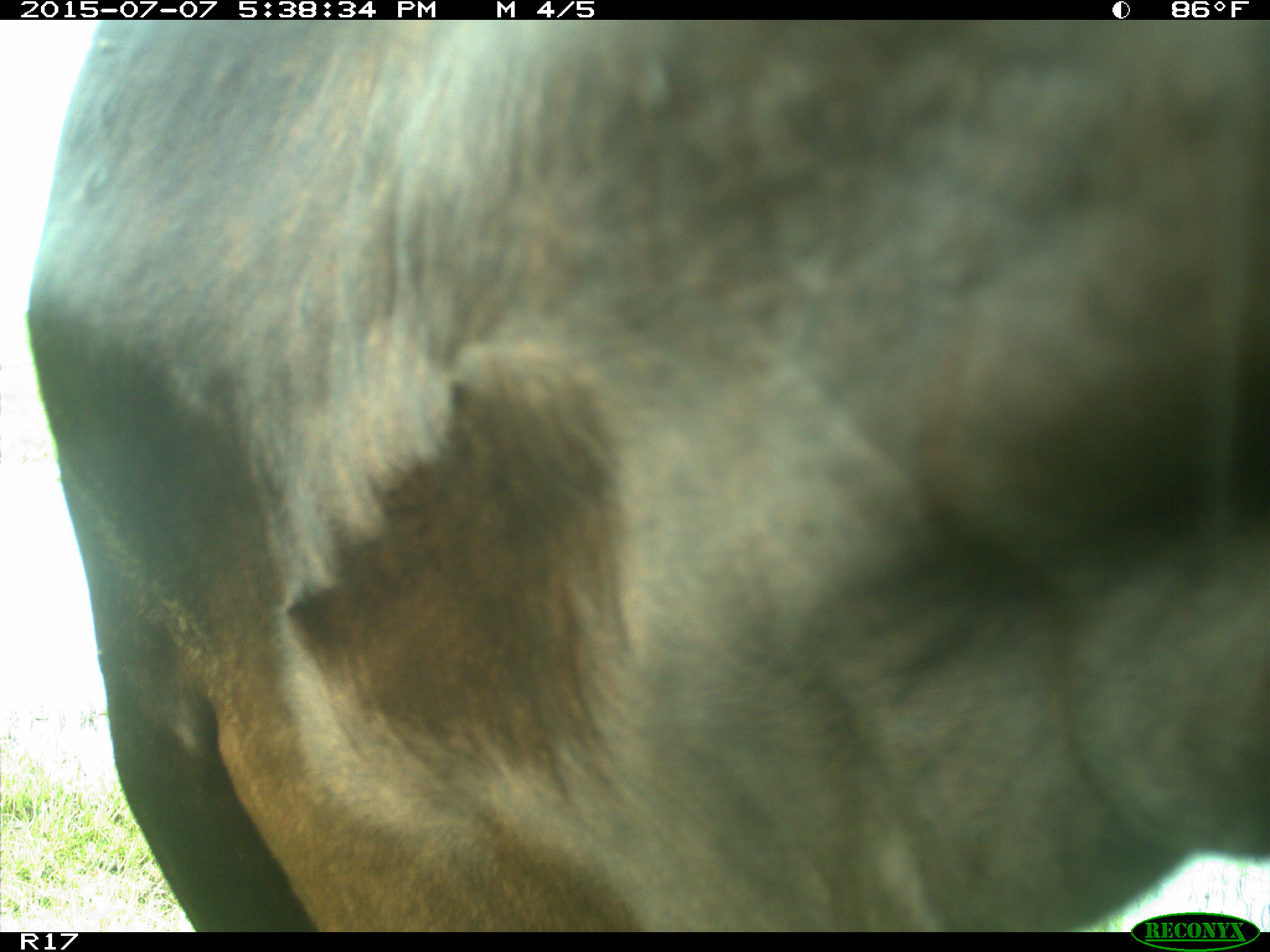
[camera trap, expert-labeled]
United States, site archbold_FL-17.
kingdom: Animalia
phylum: Chordata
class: Mammalia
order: Artiodactyla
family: Bovidae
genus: Bos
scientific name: Bos taurus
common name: domestic cow